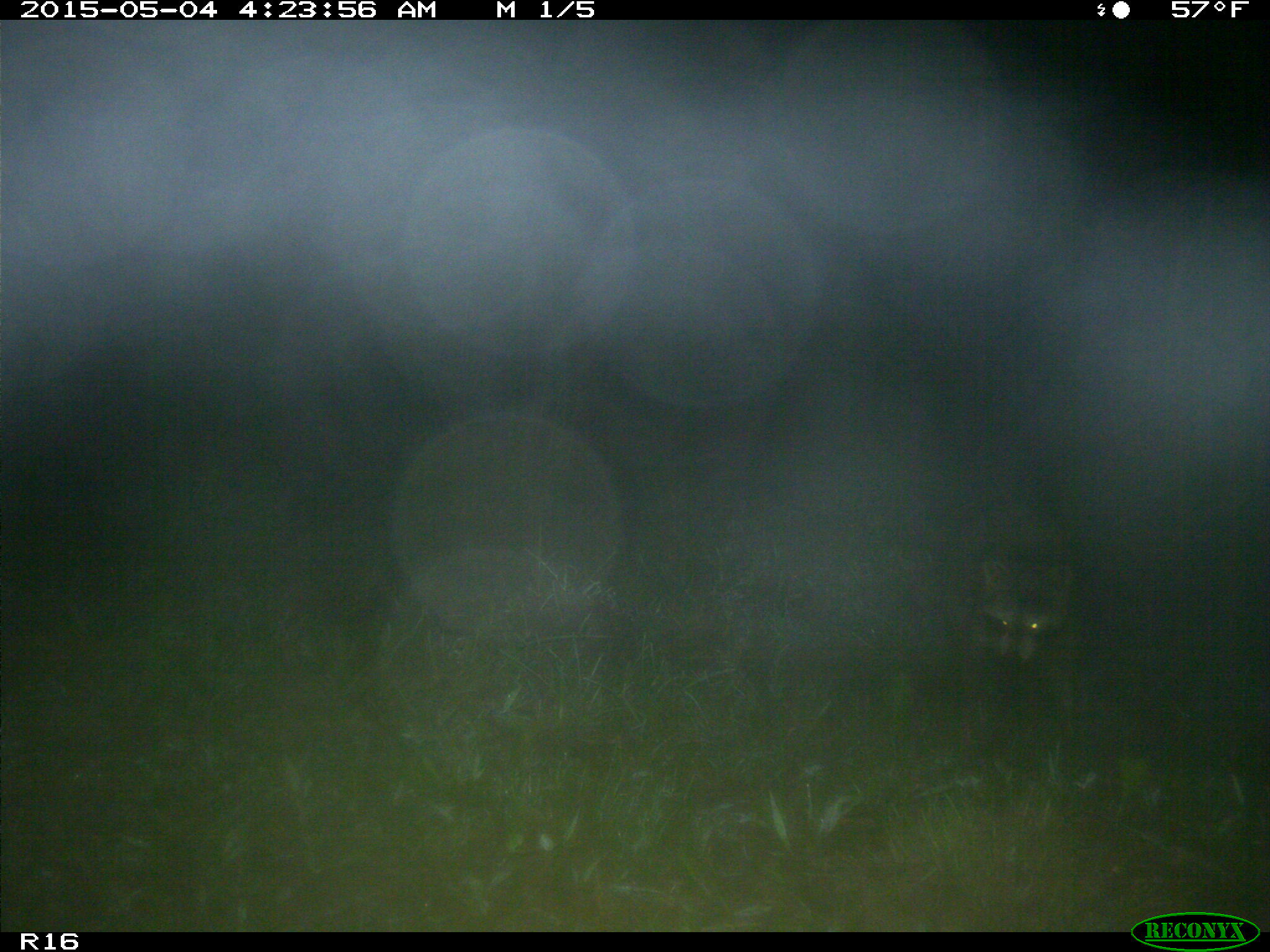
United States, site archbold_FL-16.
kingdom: Animalia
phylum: Chordata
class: Mammalia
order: Carnivora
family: Procyonidae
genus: Procyon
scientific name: Procyon lotor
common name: common raccoon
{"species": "Procyon lotor (common raccoon)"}